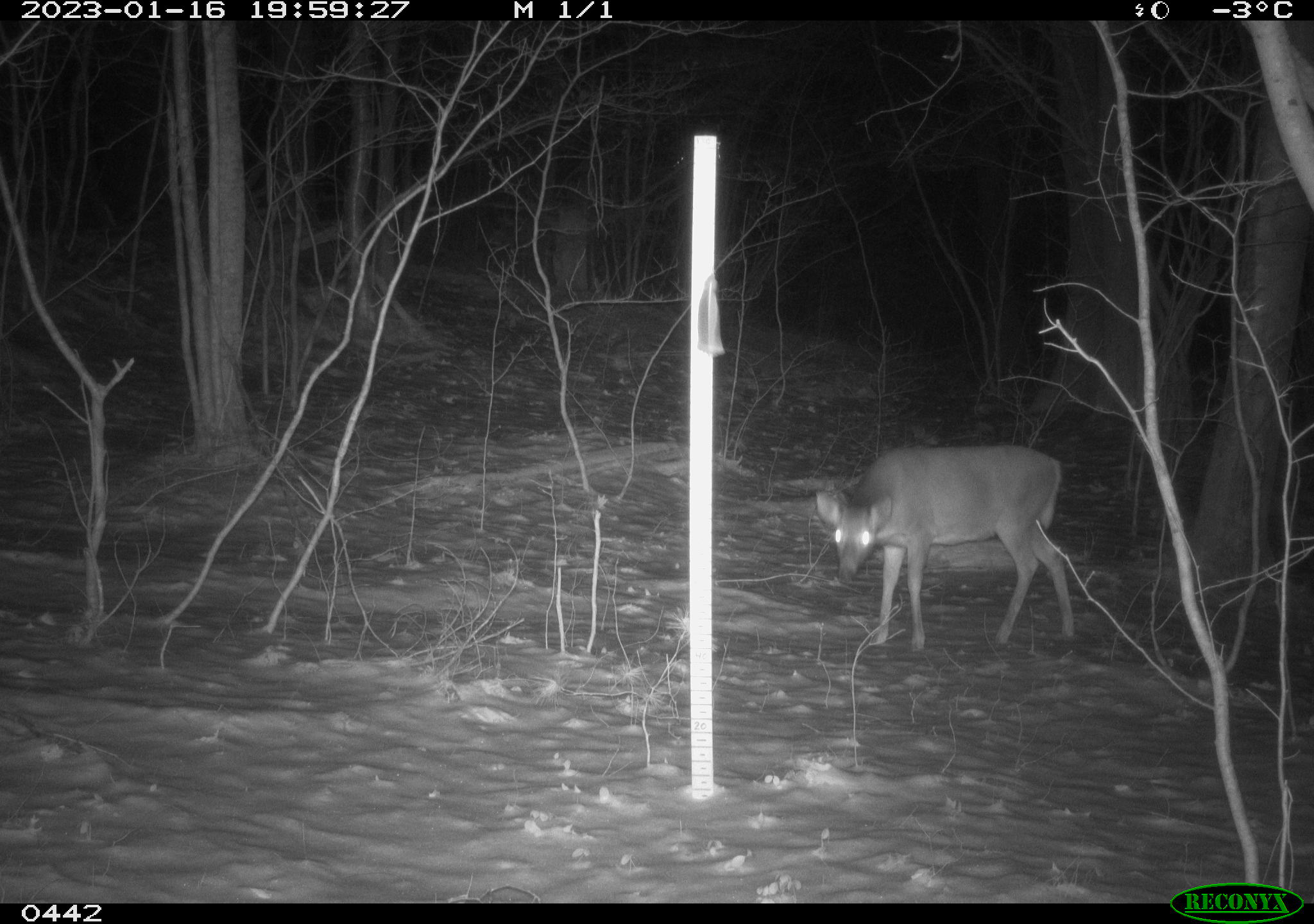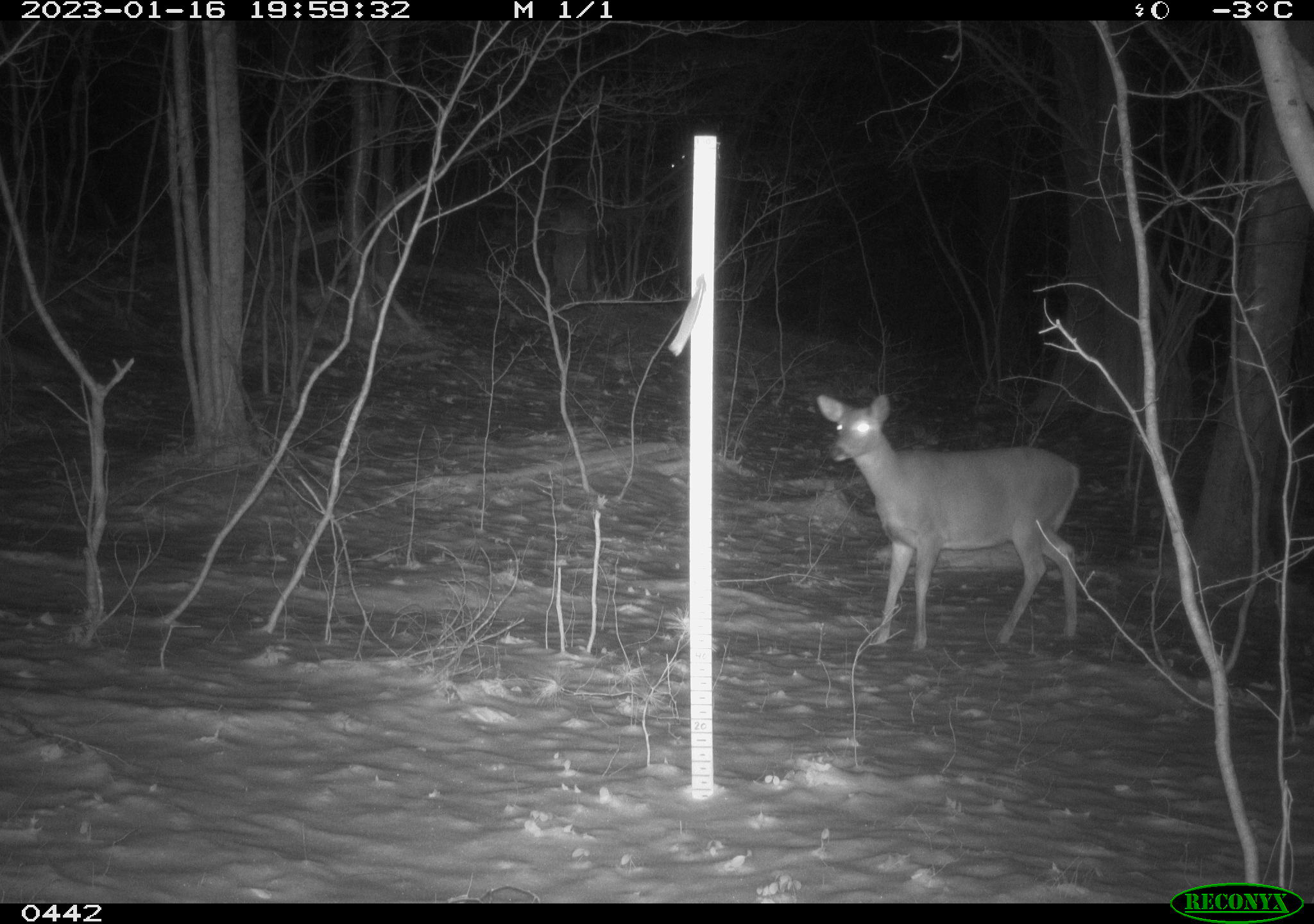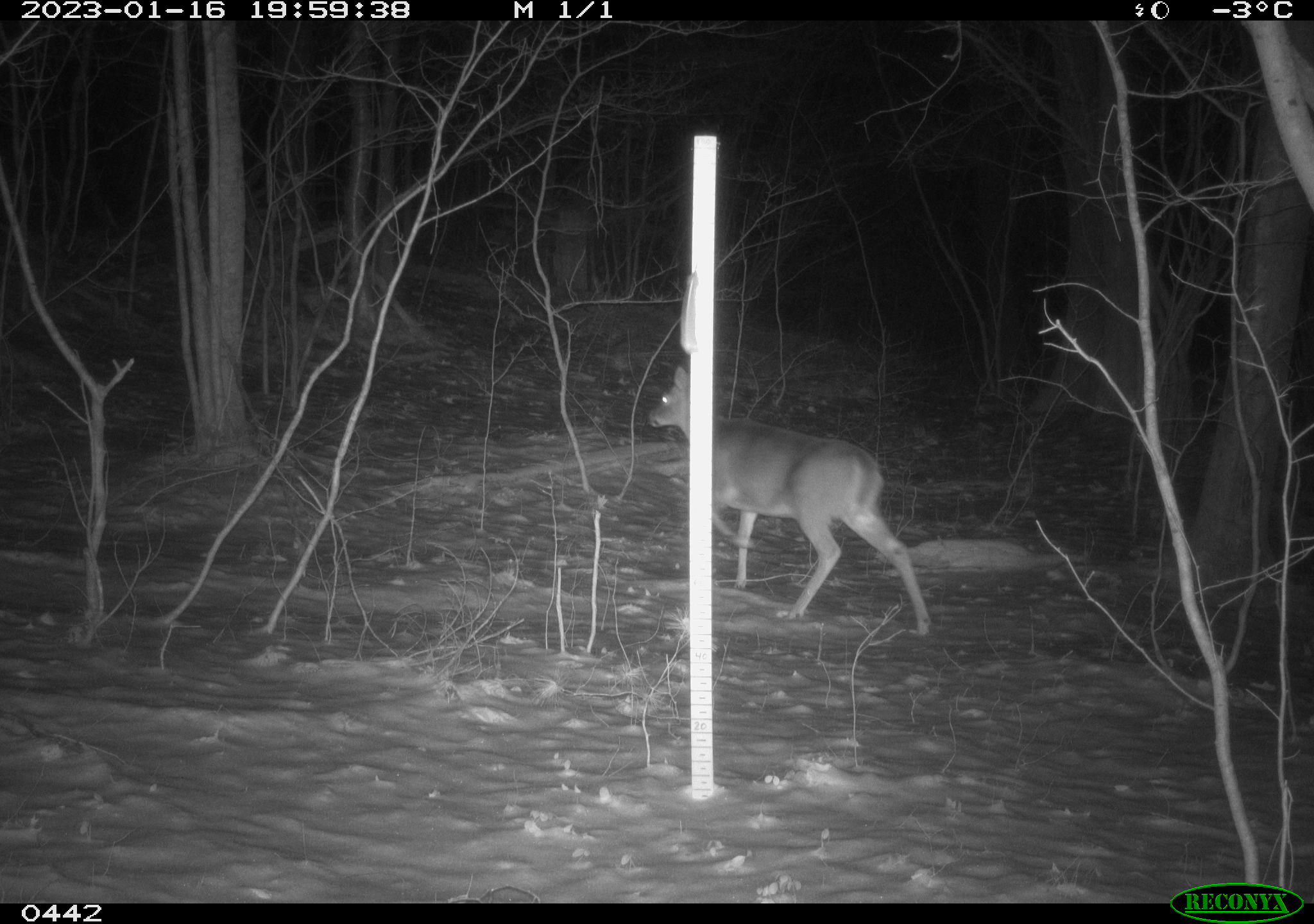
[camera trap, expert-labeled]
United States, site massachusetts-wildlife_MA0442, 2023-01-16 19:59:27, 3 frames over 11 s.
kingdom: Animalia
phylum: Chordata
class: Mammalia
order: Artiodactyla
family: Cervidae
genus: Odocoileus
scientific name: Odocoileus virginianus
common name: white-tailed deer